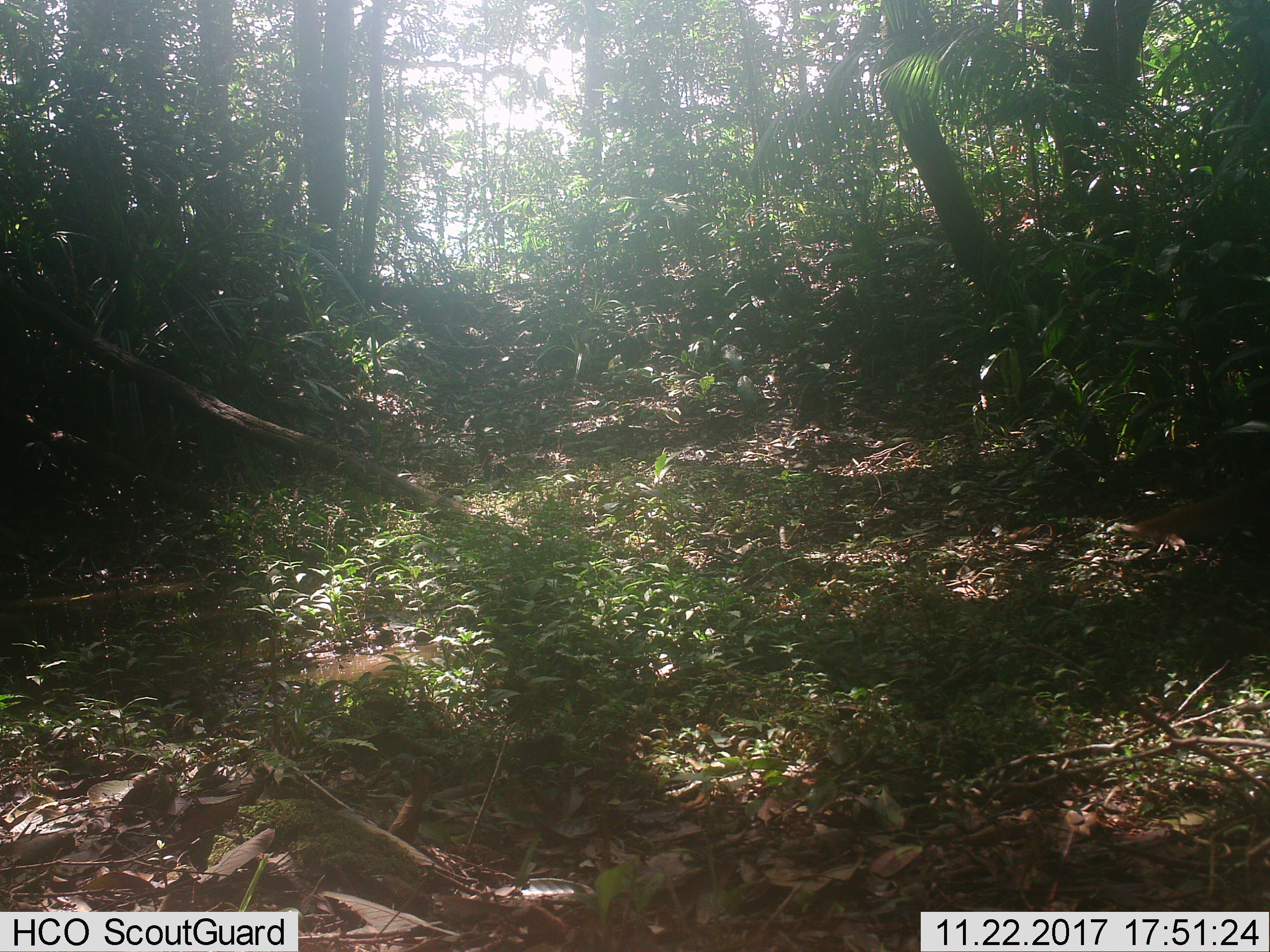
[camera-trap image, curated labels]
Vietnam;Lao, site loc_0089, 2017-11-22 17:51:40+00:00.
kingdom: Animalia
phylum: Chordata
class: Mammalia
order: Carnivora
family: Herpestidae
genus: Urva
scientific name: Urva urva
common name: crab-eating mongoose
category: crab eating mongoose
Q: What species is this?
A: Crab eating mongoose (crab-eating mongoose) (Urva urva).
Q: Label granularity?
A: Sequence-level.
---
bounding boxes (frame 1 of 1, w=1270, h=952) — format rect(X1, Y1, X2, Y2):
crab eating mongoose: rect(1116, 470, 1270, 540)